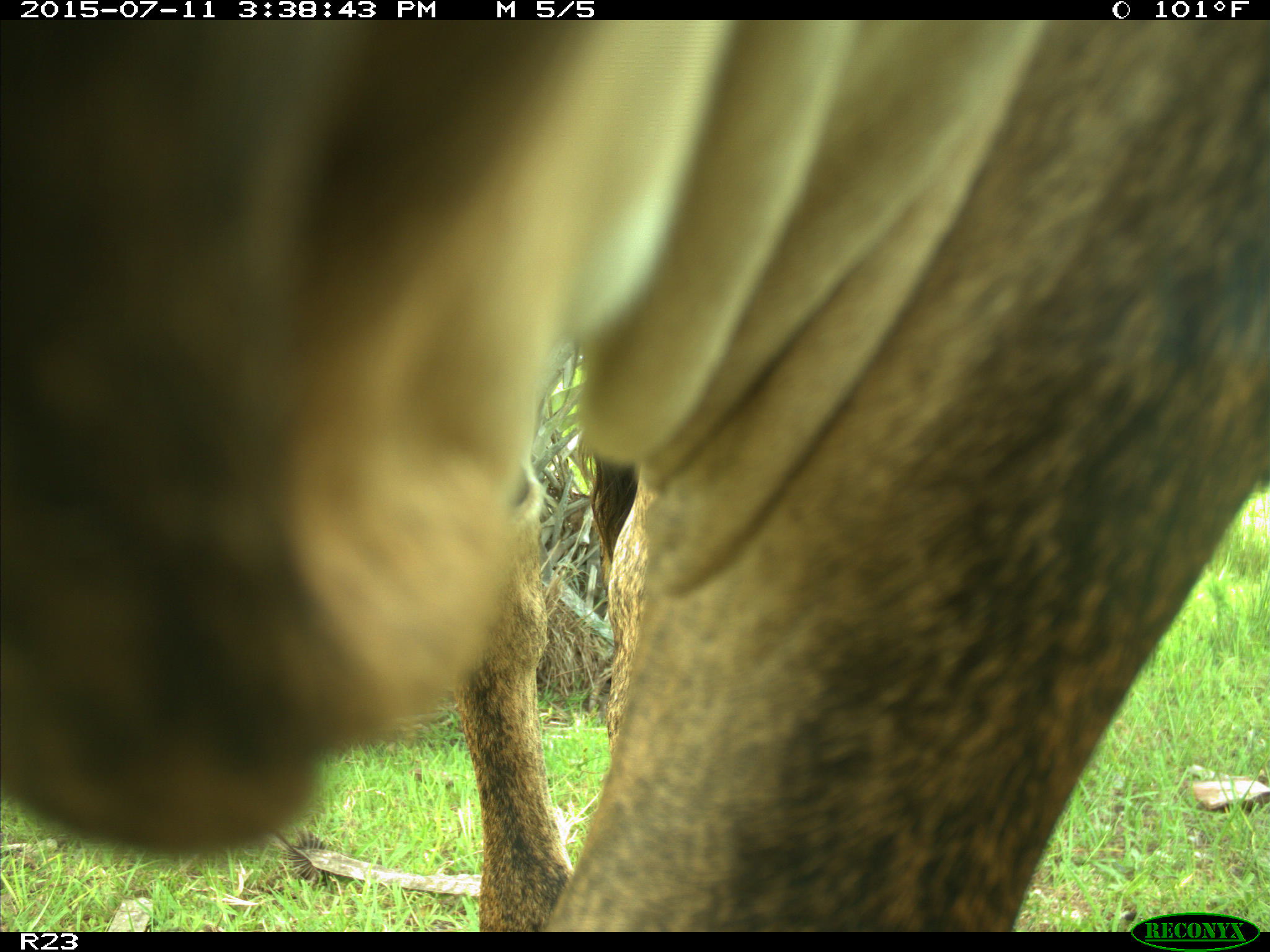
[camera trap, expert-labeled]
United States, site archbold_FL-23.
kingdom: Animalia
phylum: Chordata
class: Mammalia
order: Artiodactyla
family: Bovidae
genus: Bos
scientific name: Bos taurus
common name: domestic cow